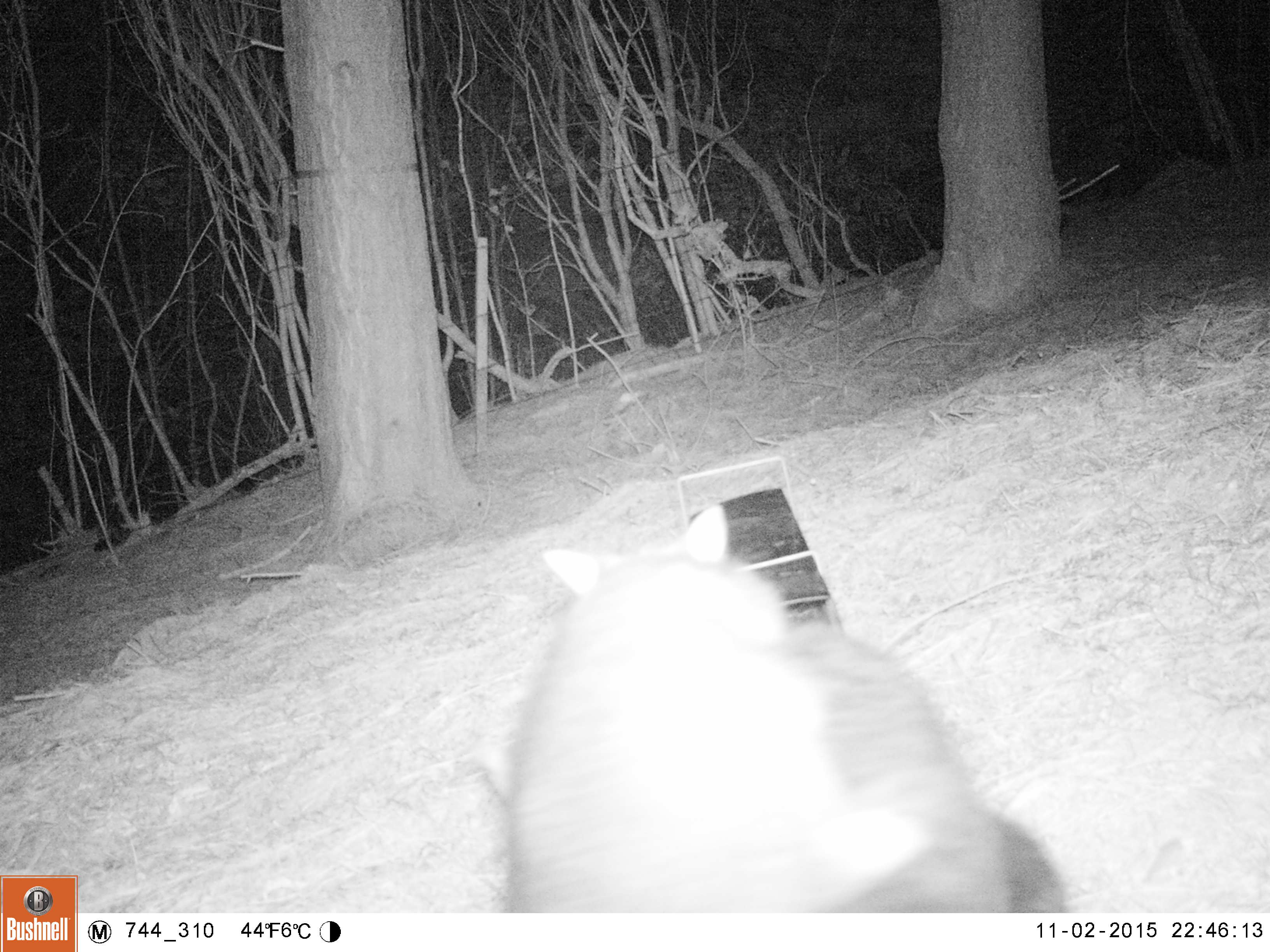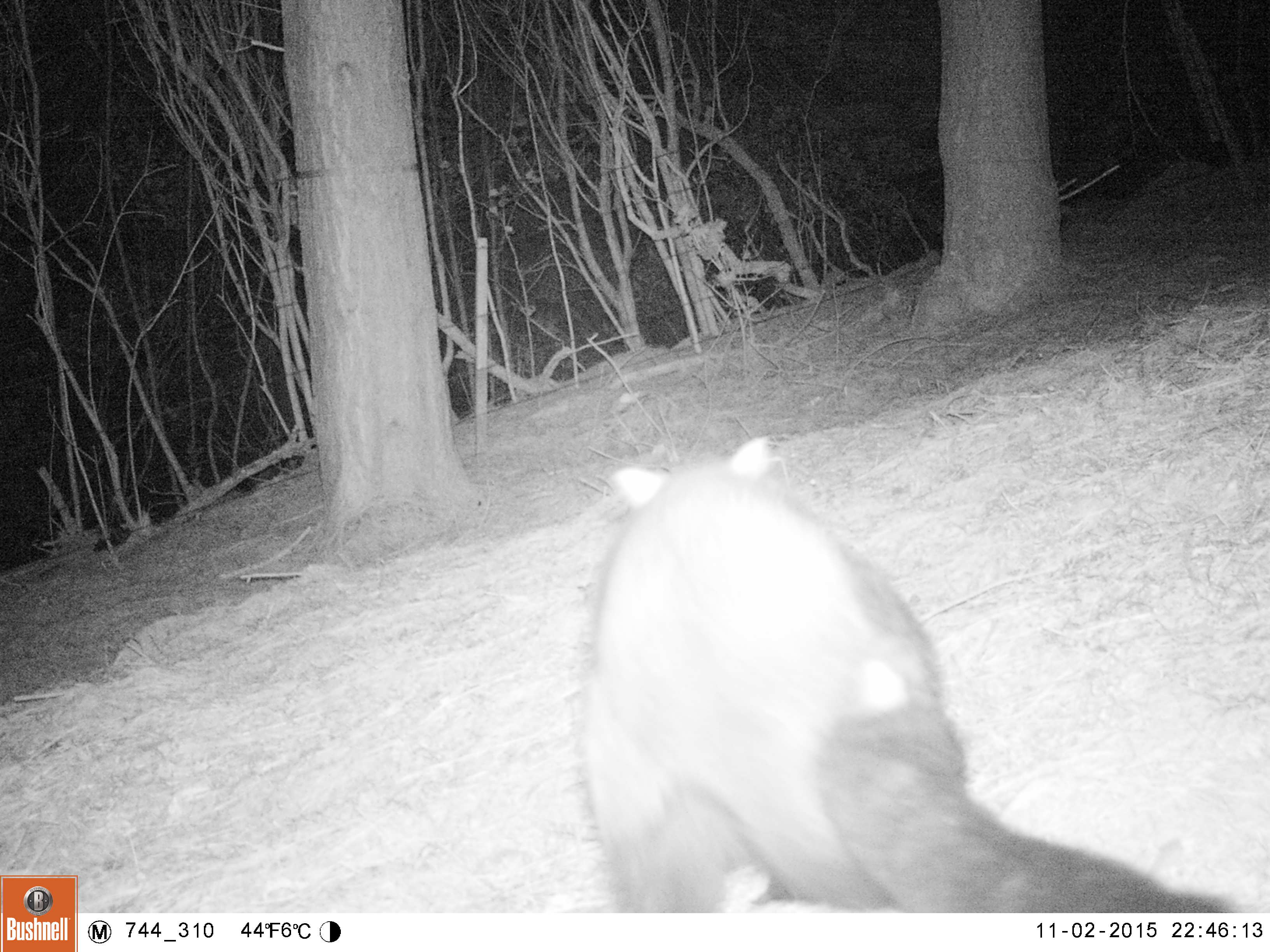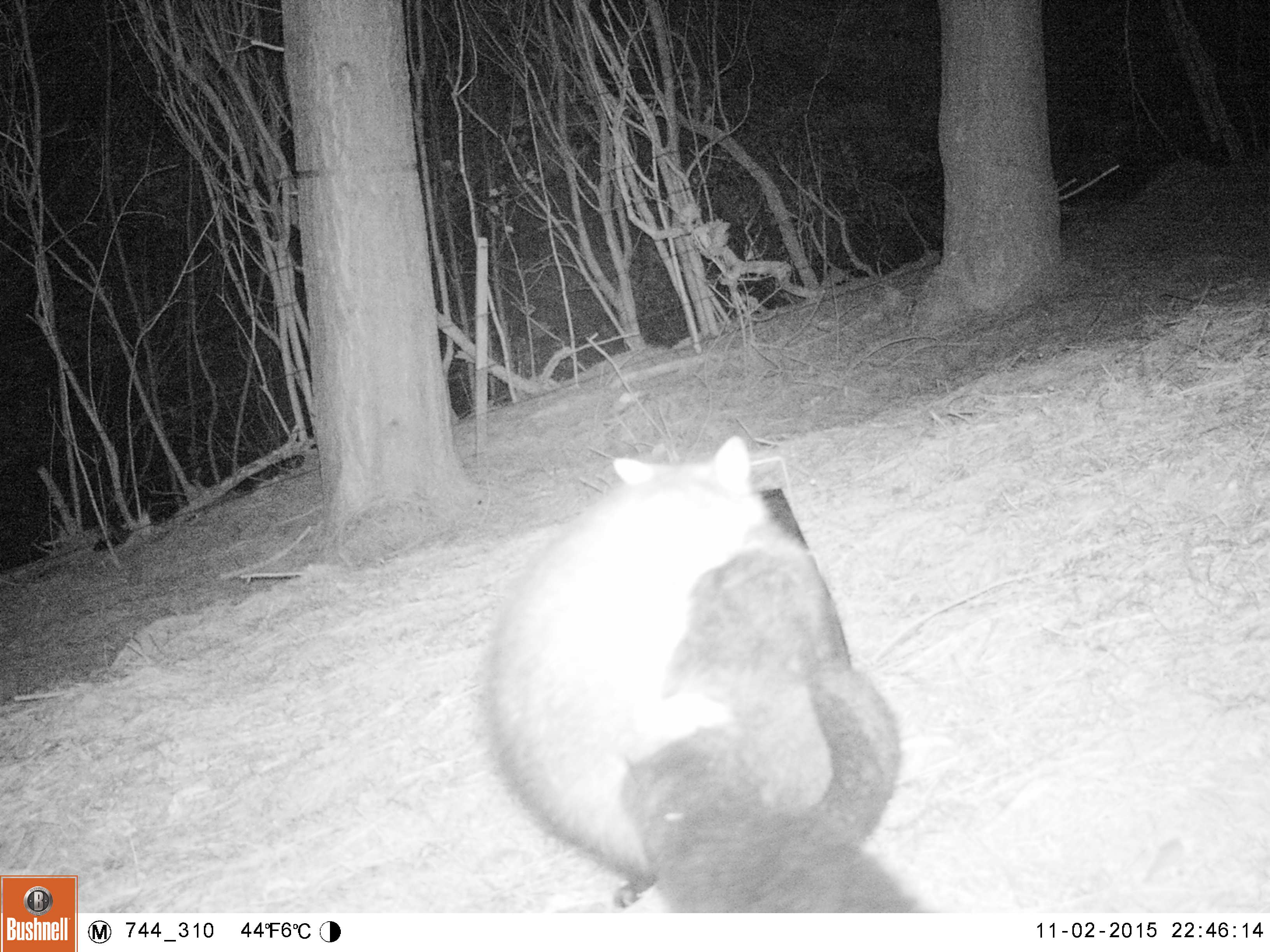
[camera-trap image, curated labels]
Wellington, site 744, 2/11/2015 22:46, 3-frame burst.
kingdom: Animalia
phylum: Chordata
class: Mammalia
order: Didelphimorphia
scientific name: Didelphimorphia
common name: possum